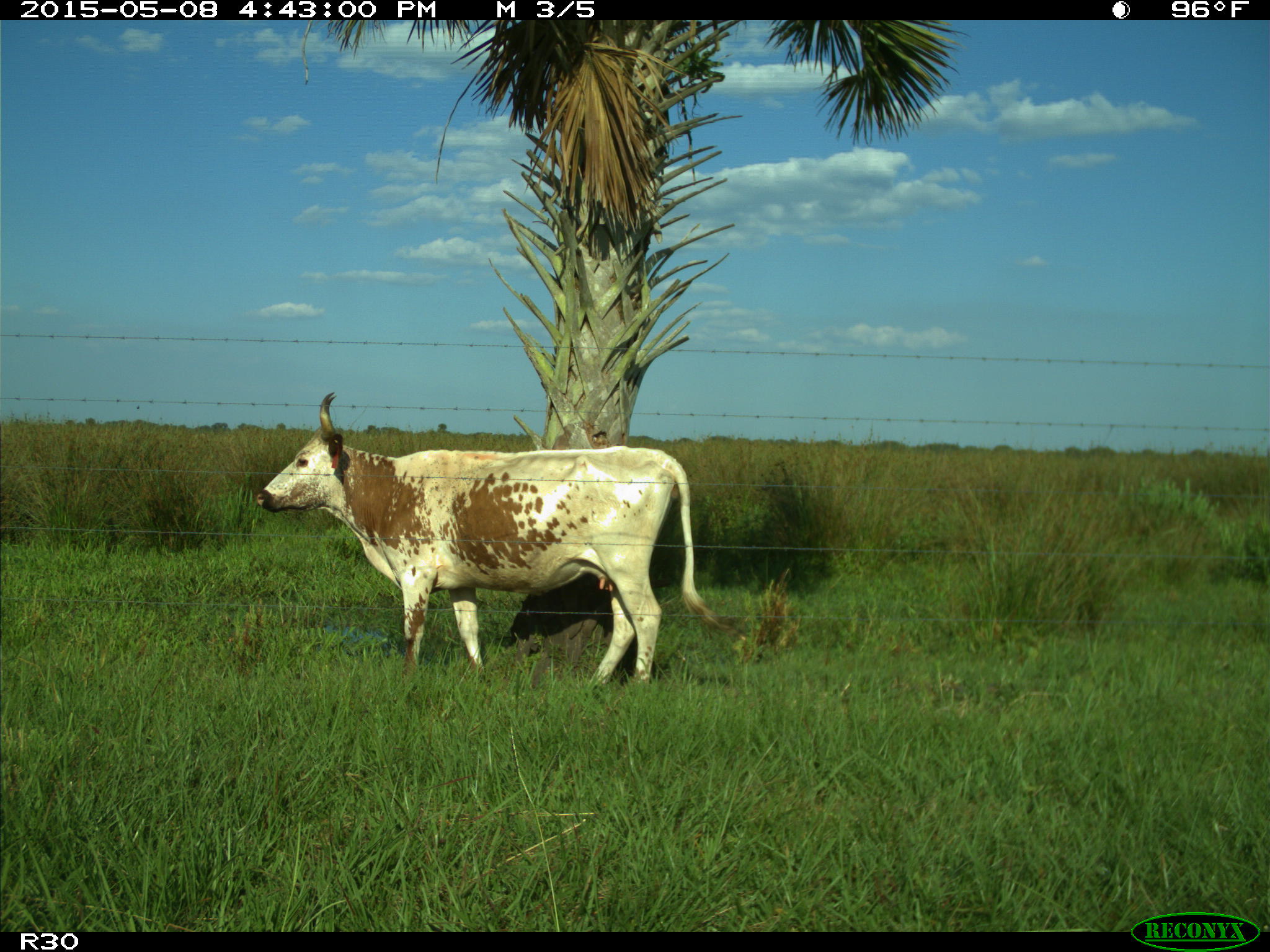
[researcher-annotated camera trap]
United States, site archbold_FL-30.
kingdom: Animalia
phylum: Chordata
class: Mammalia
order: Artiodactyla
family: Bovidae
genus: Bos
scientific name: Bos taurus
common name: domestic cow